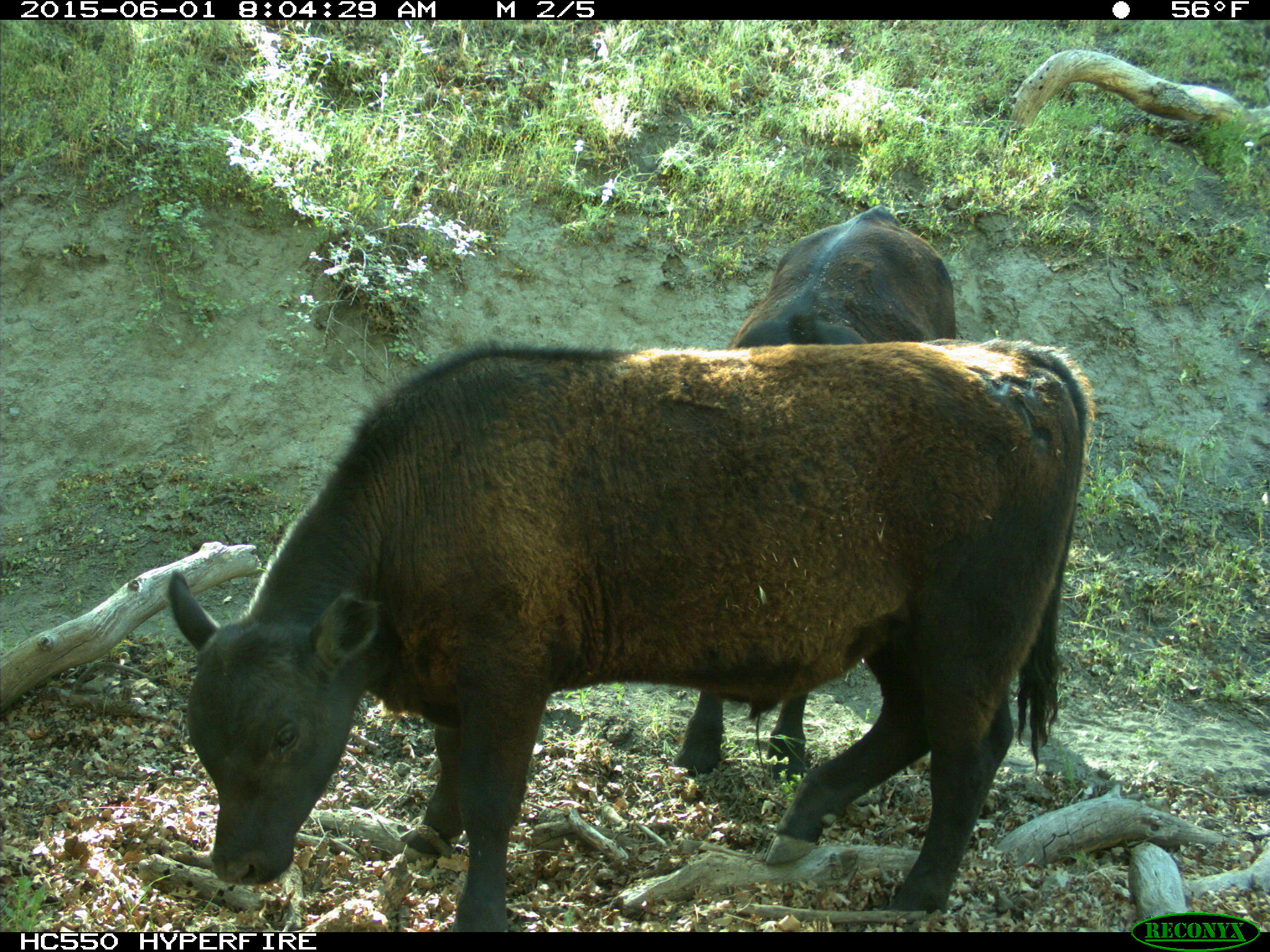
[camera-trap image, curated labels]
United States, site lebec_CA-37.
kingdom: Animalia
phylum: Chordata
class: Mammalia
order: Artiodactyla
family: Bovidae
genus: Bos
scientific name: Bos taurus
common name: domestic cow